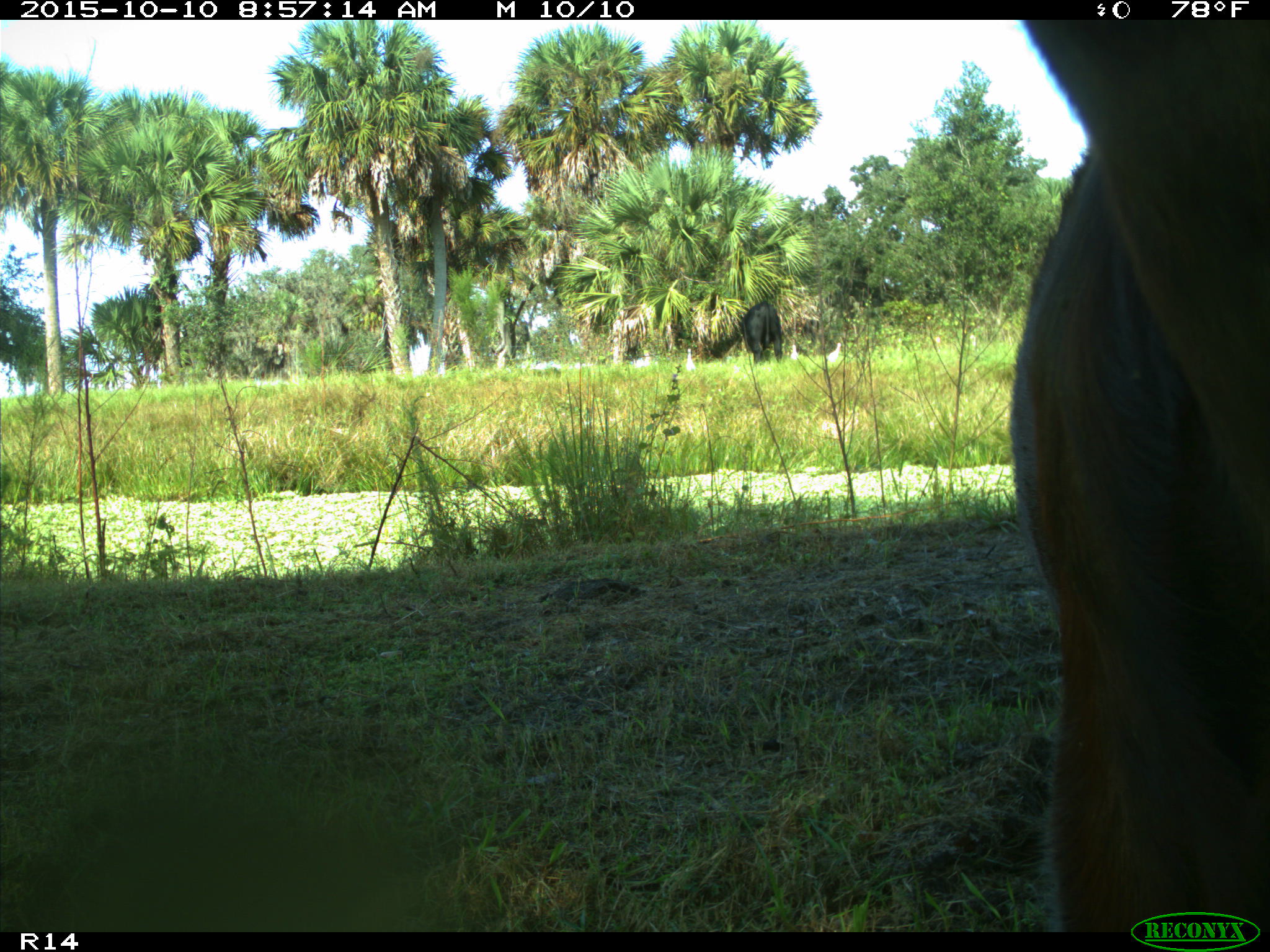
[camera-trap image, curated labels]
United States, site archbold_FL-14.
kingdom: Animalia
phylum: Chordata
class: Mammalia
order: Artiodactyla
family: Bovidae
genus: Bos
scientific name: Bos taurus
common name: domestic cow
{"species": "Bos taurus (domestic cow)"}